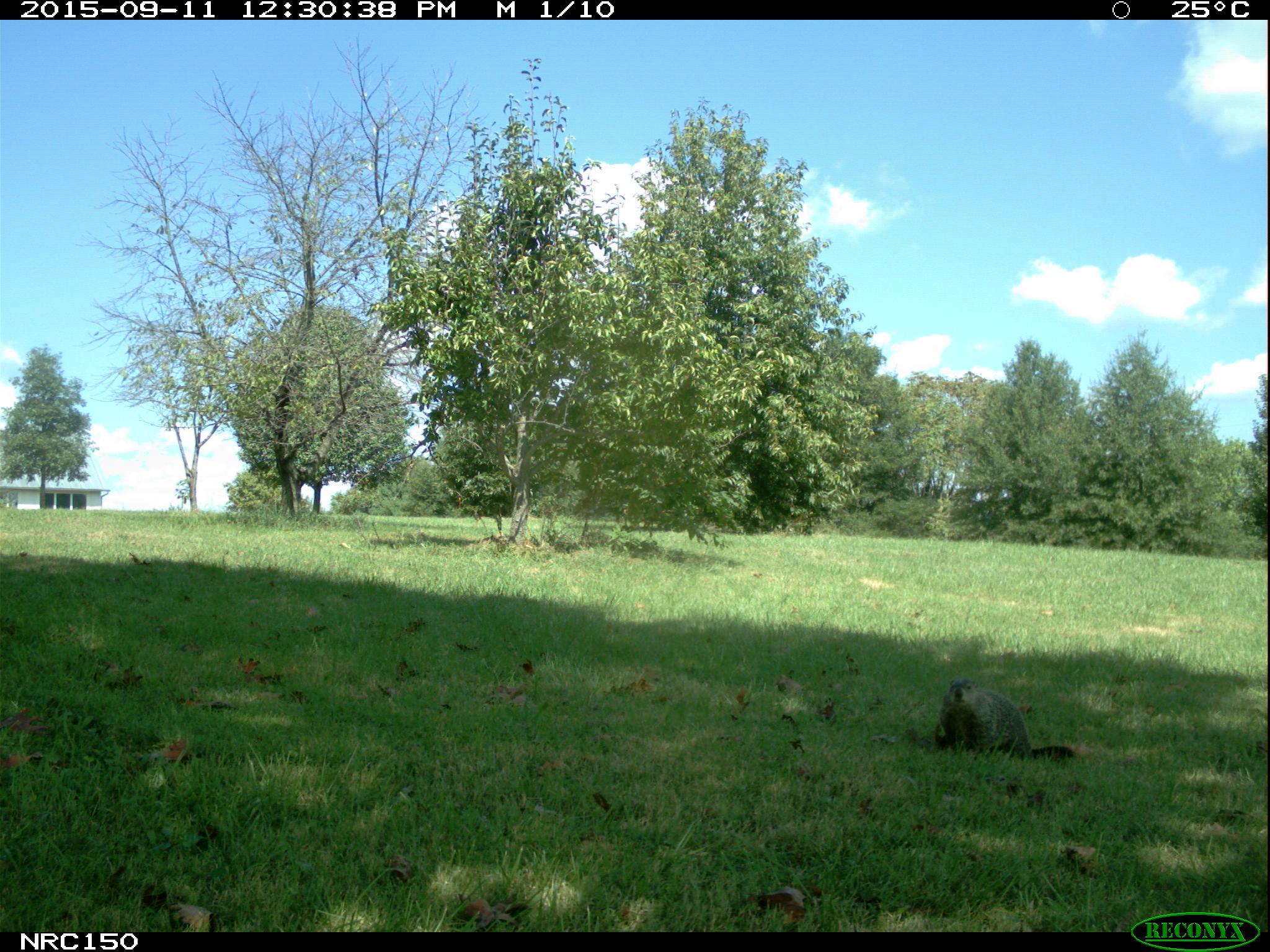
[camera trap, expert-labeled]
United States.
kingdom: Animalia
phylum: Chordata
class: Mammalia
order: Rodentia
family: Sciuridae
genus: Marmota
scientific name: Marmota monax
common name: woodchuck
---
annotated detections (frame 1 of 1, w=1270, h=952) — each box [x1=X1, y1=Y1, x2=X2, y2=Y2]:
Woodchuck: [x1=933, y1=669, x2=1089, y2=762]